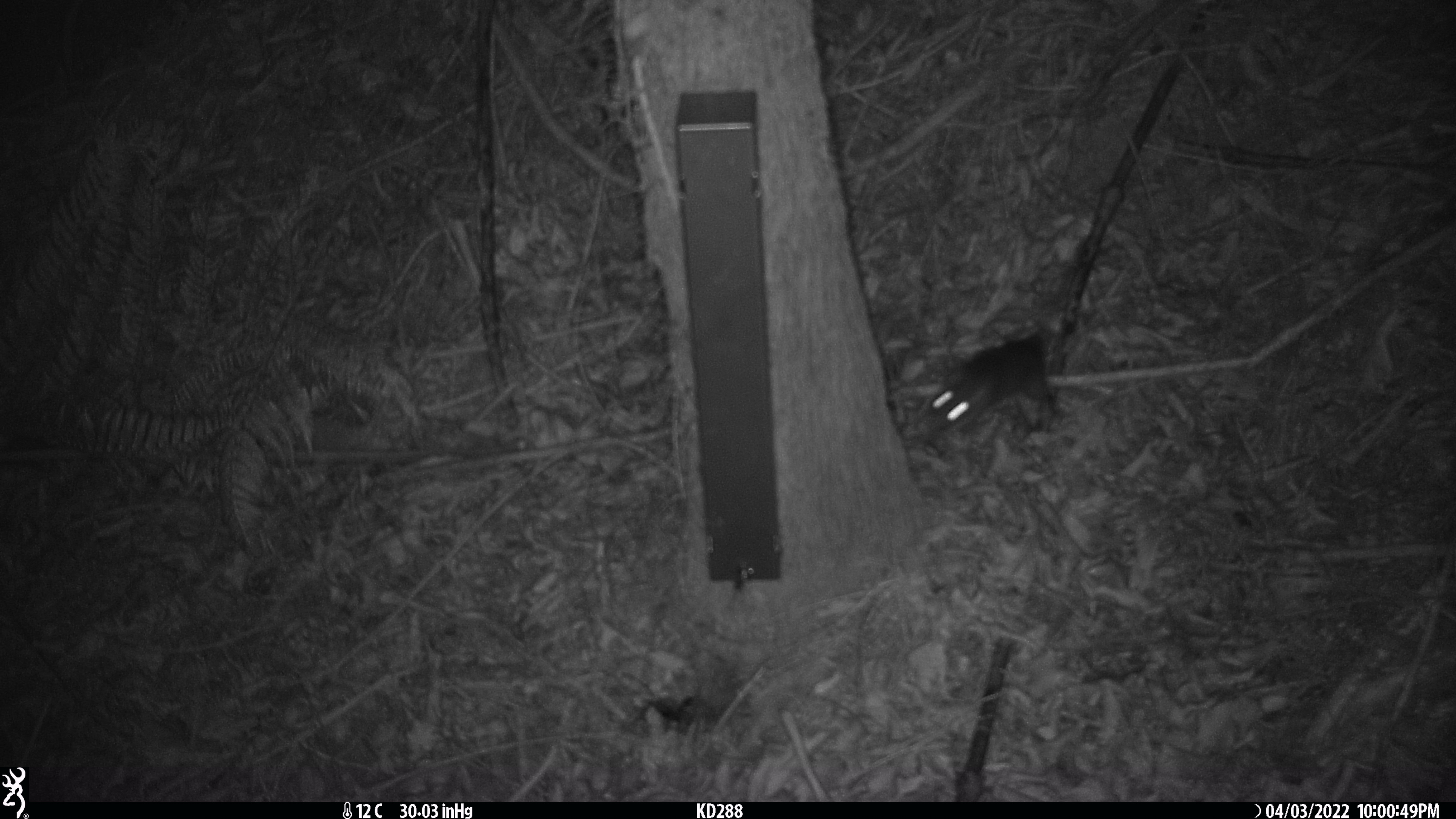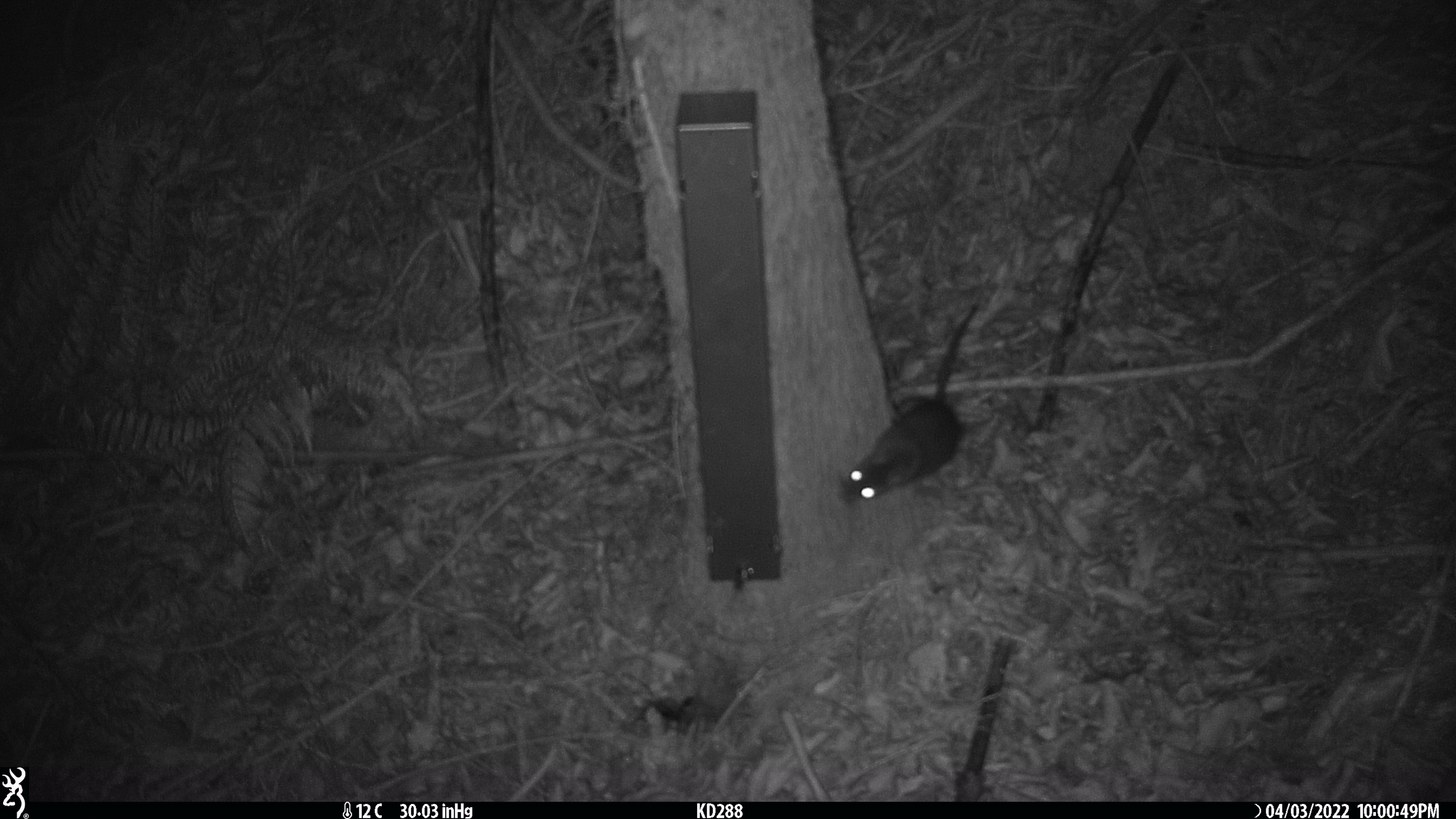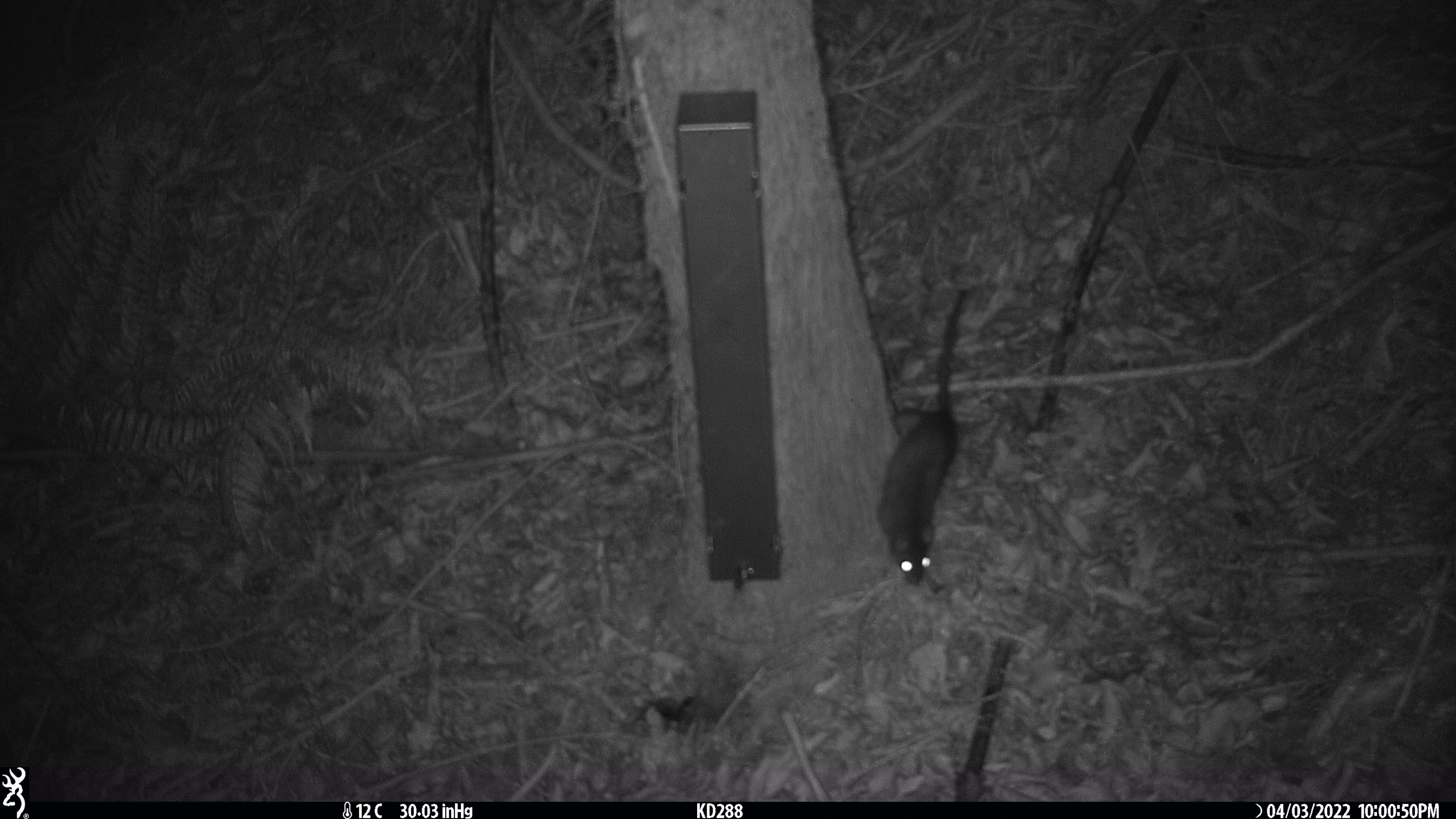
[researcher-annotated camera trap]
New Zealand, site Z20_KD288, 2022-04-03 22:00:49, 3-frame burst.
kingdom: Animalia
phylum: Chordata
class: Mammalia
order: Rodentia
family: Muridae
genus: Rattus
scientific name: Rattus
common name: rat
Rat (Rattus).